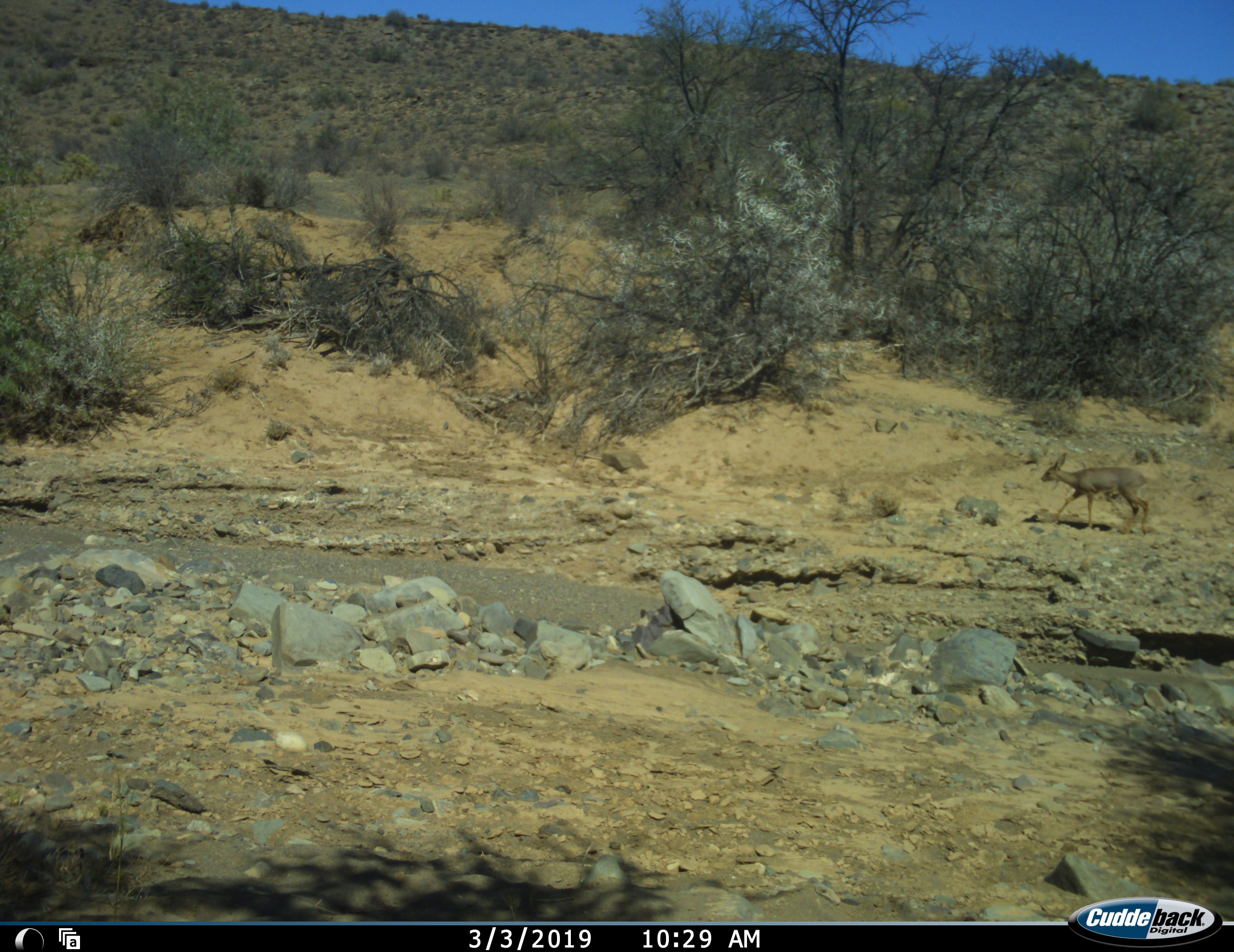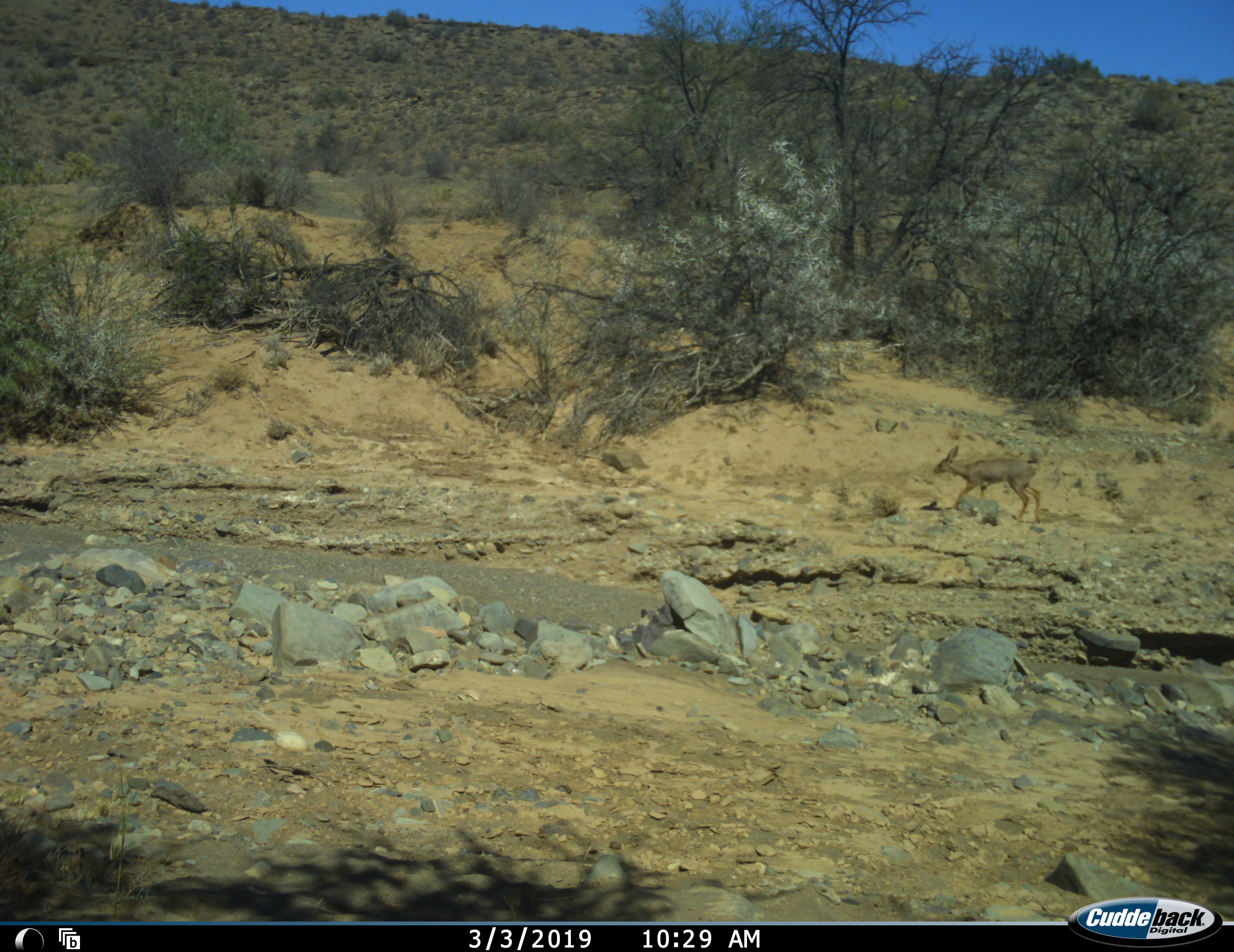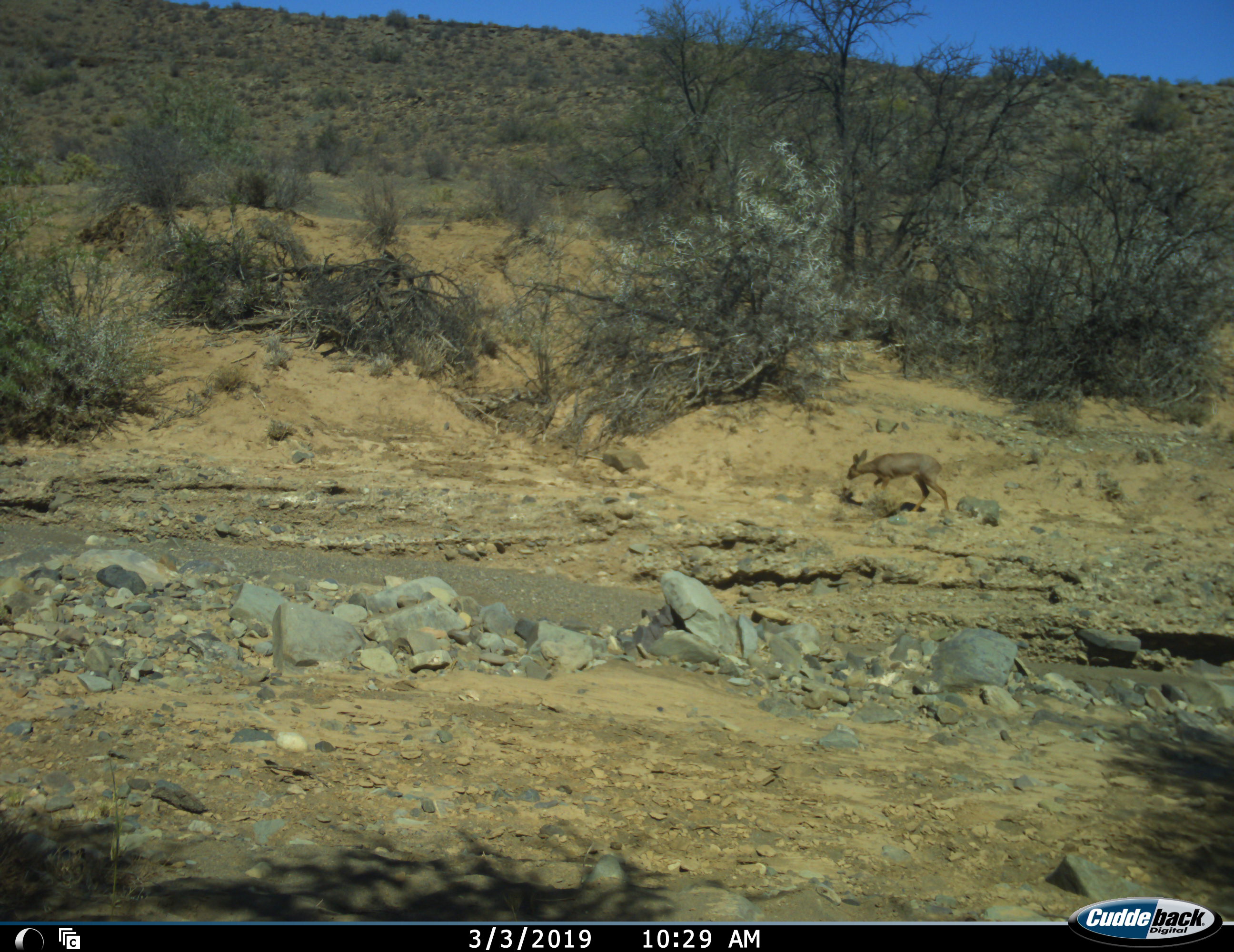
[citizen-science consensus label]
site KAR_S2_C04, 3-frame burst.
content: unidentified animal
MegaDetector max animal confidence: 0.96